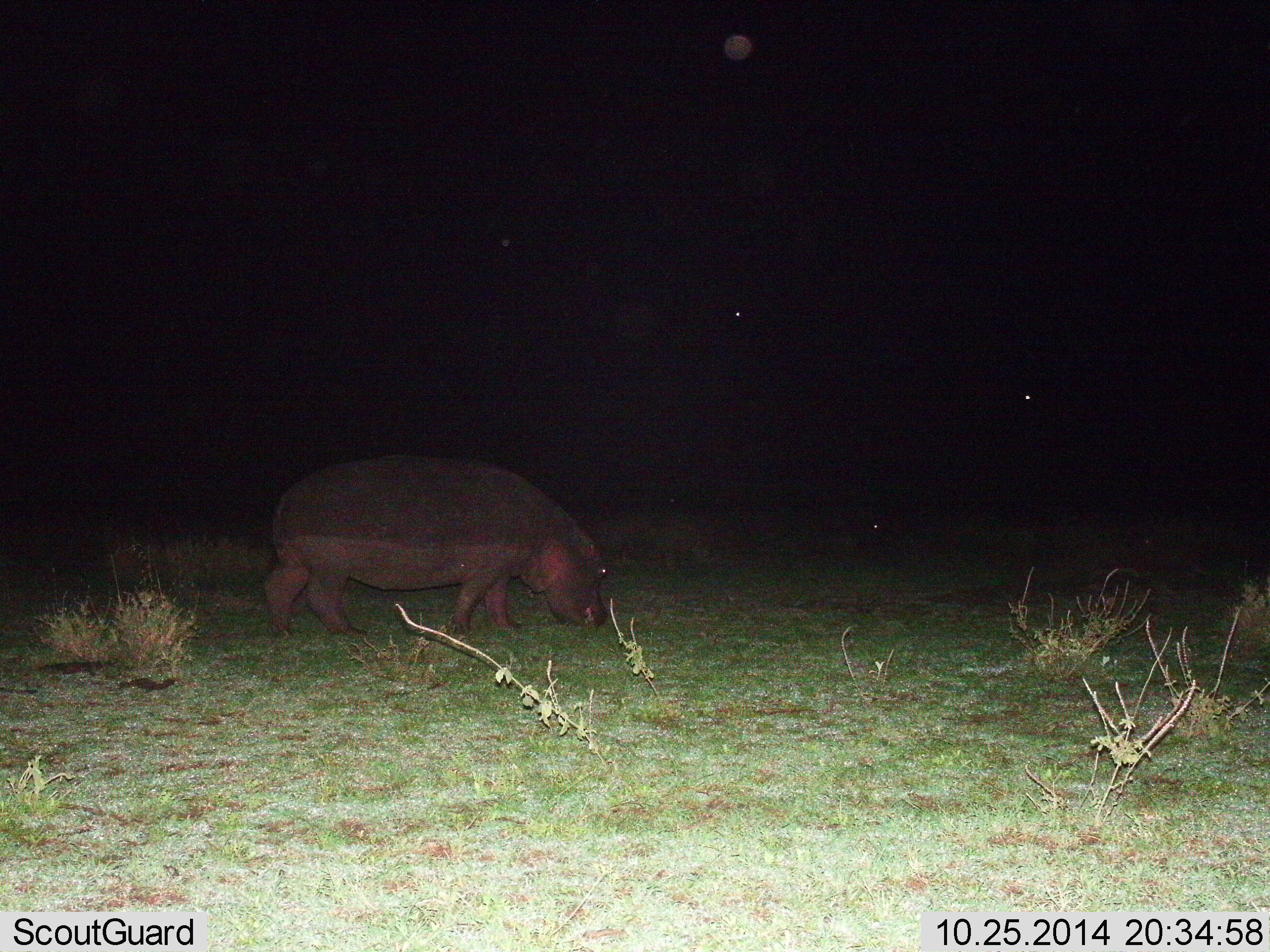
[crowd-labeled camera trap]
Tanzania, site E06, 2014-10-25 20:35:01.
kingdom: Animalia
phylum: Chordata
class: Mammalia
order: Artiodactyla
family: Hippopotamidae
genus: Hippopotamus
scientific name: Hippopotamus amphibius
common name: hippopotamus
Hippopotamus (Hippopotamus amphibius), count 1. Behavior (volunteer vote fractions): standing 0%, resting 0%, moving 40%, interacting 0%. Young present (vote fraction): 0%. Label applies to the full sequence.